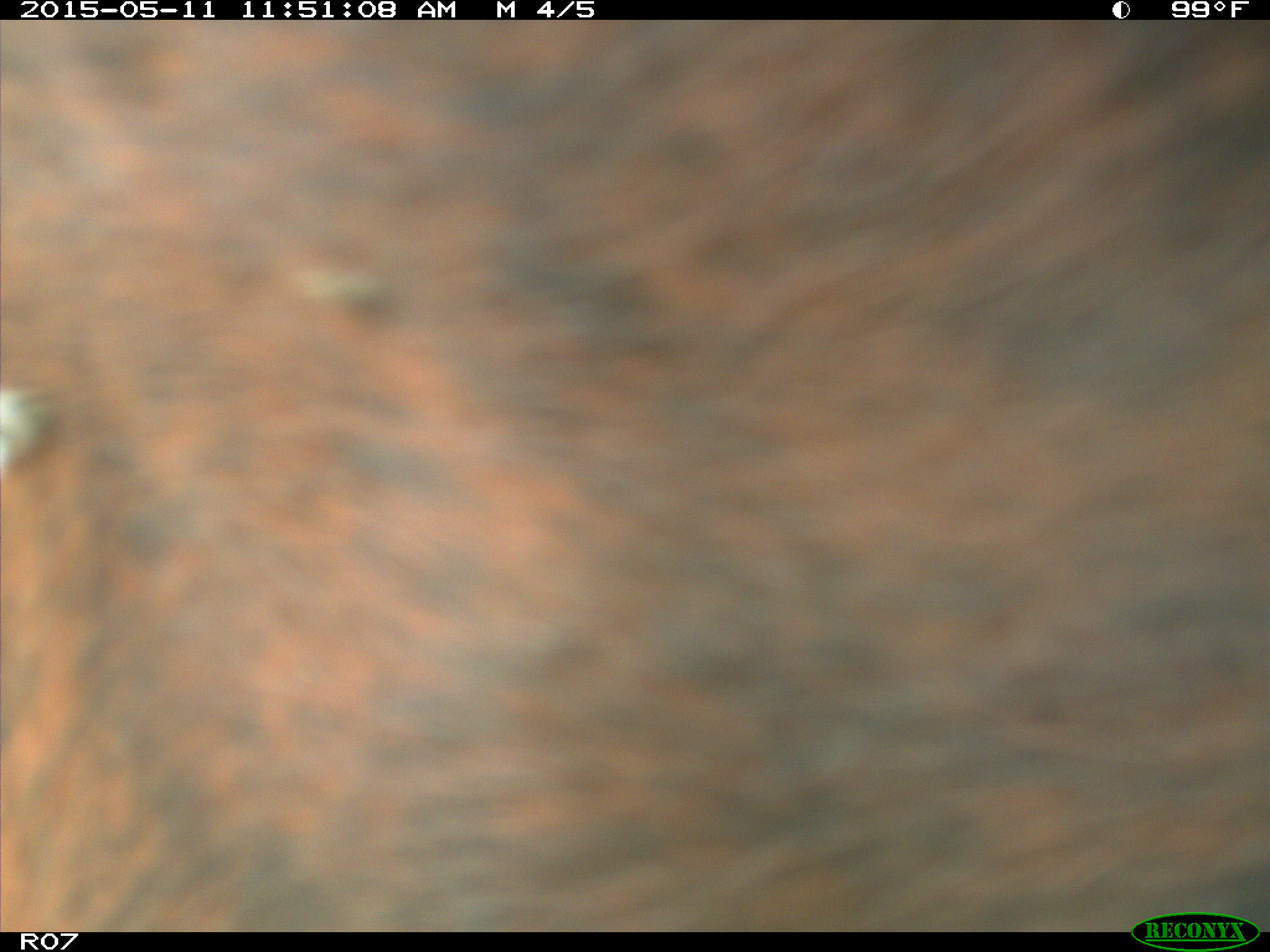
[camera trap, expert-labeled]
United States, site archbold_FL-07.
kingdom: Animalia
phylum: Chordata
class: Mammalia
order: Artiodactyla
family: Bovidae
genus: Bos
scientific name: Bos taurus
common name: domestic cow